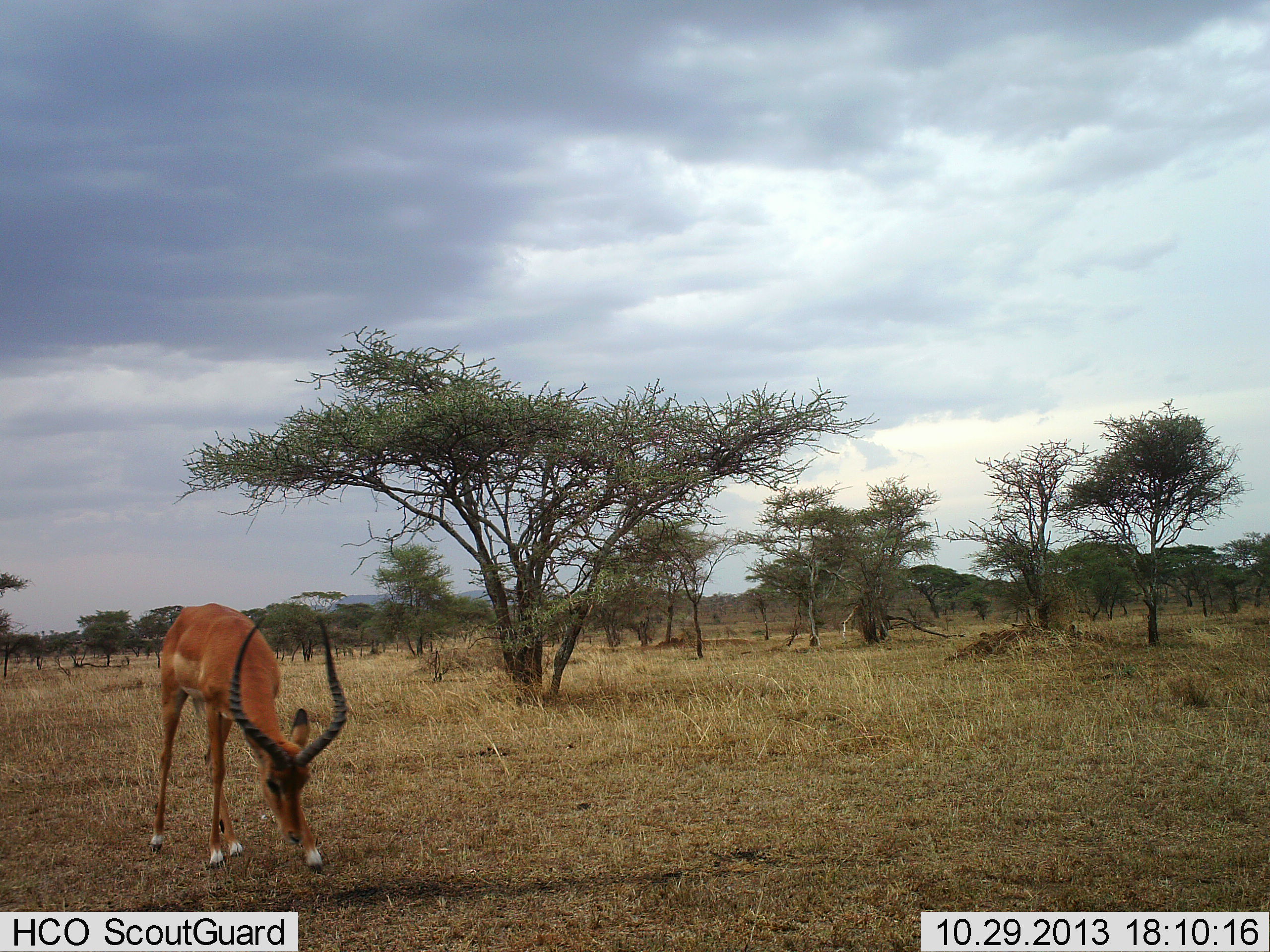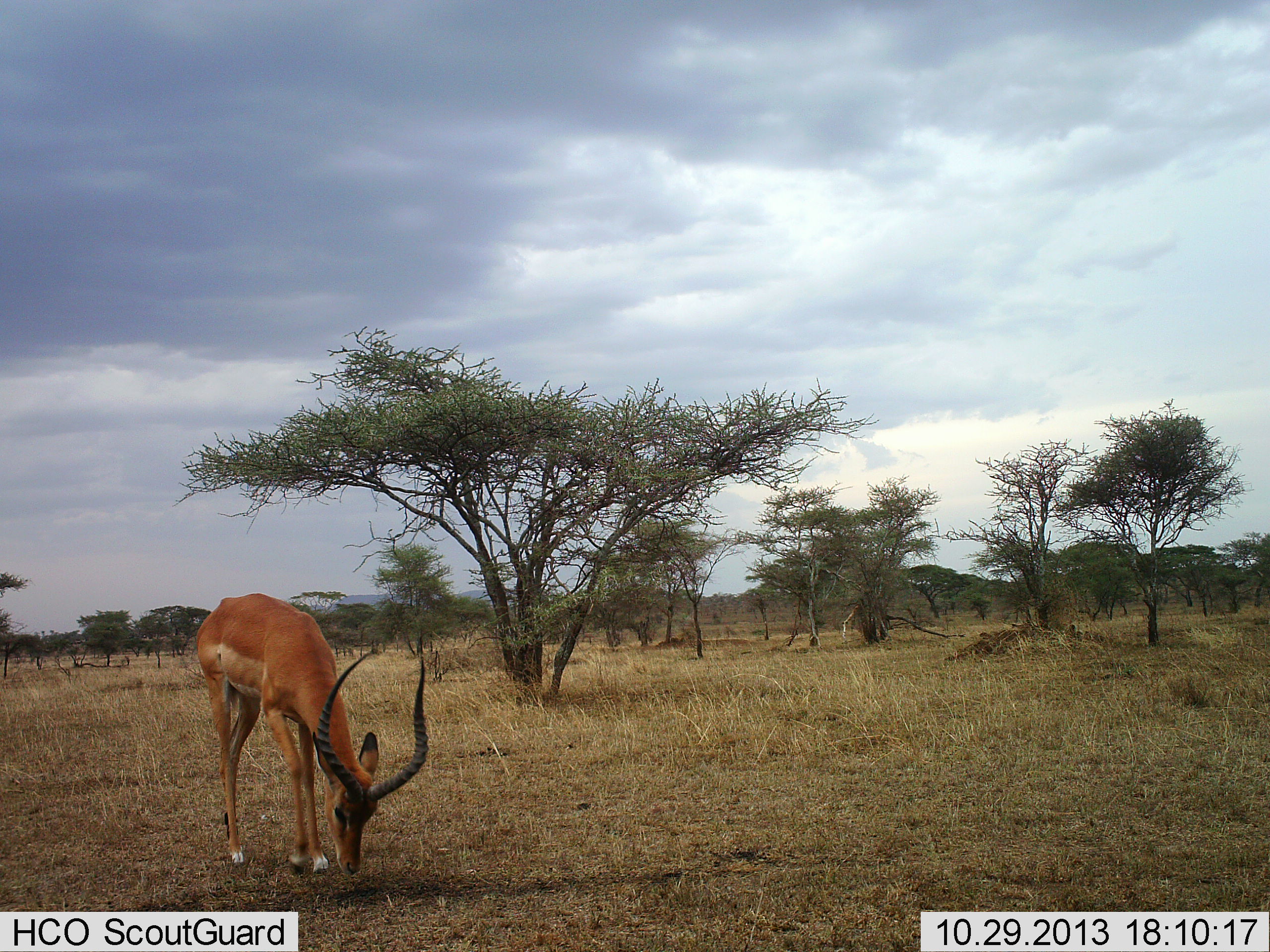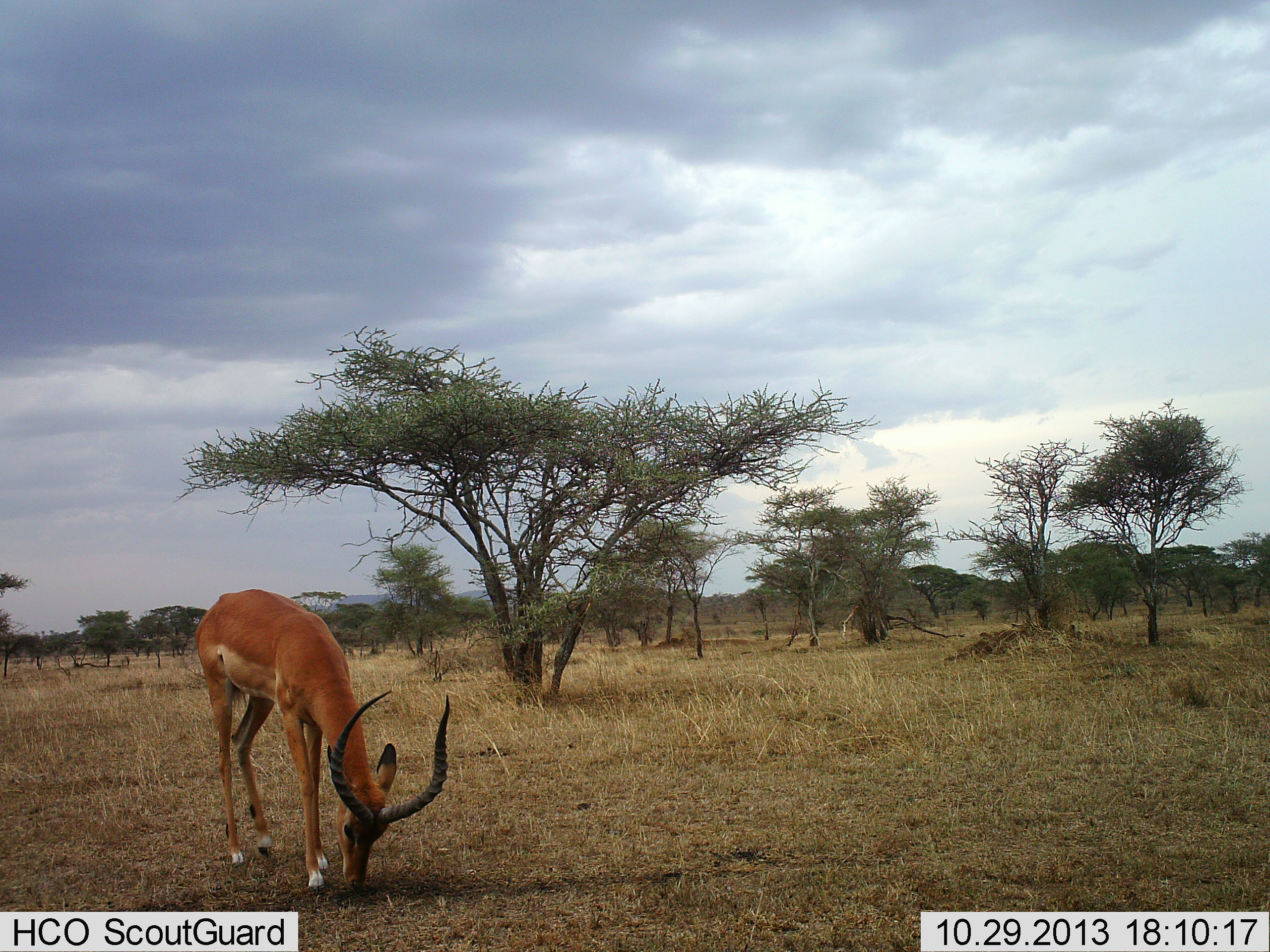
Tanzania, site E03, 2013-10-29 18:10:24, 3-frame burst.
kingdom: Animalia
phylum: Chordata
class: Mammalia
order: Artiodactyla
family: Bovidae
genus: Aepyceros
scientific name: Aepyceros melampus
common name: impala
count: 1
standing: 21%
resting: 2%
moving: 29%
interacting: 0%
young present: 0%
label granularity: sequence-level